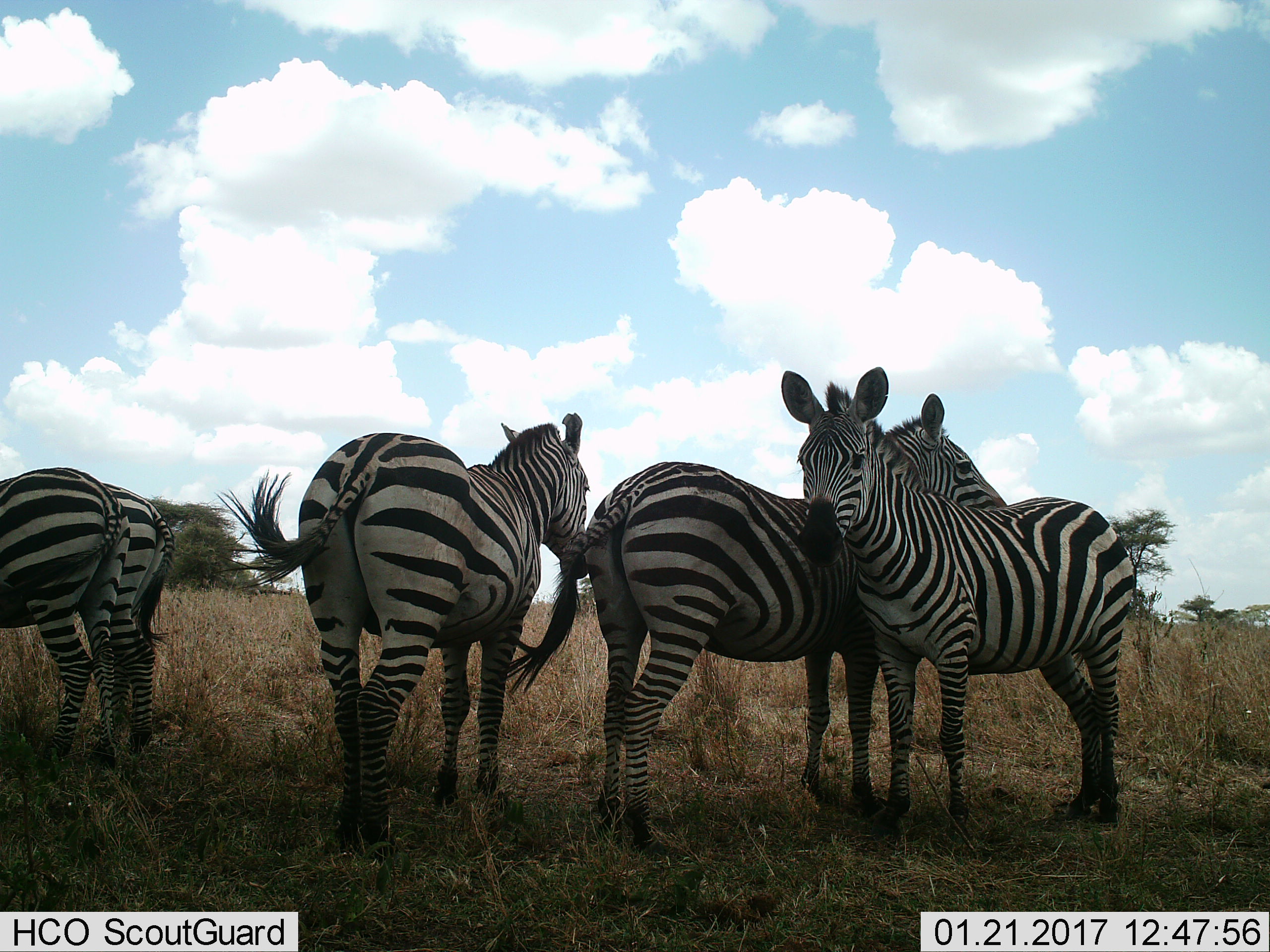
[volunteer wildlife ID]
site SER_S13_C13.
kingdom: Animalia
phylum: Chordata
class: Mammalia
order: Perissodactyla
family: Equidae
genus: Equus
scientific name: Equus quagga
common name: plains zebra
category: zebraplains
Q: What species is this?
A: Zebraplains (plains zebra) (Equus quagga).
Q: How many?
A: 5.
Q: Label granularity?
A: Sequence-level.